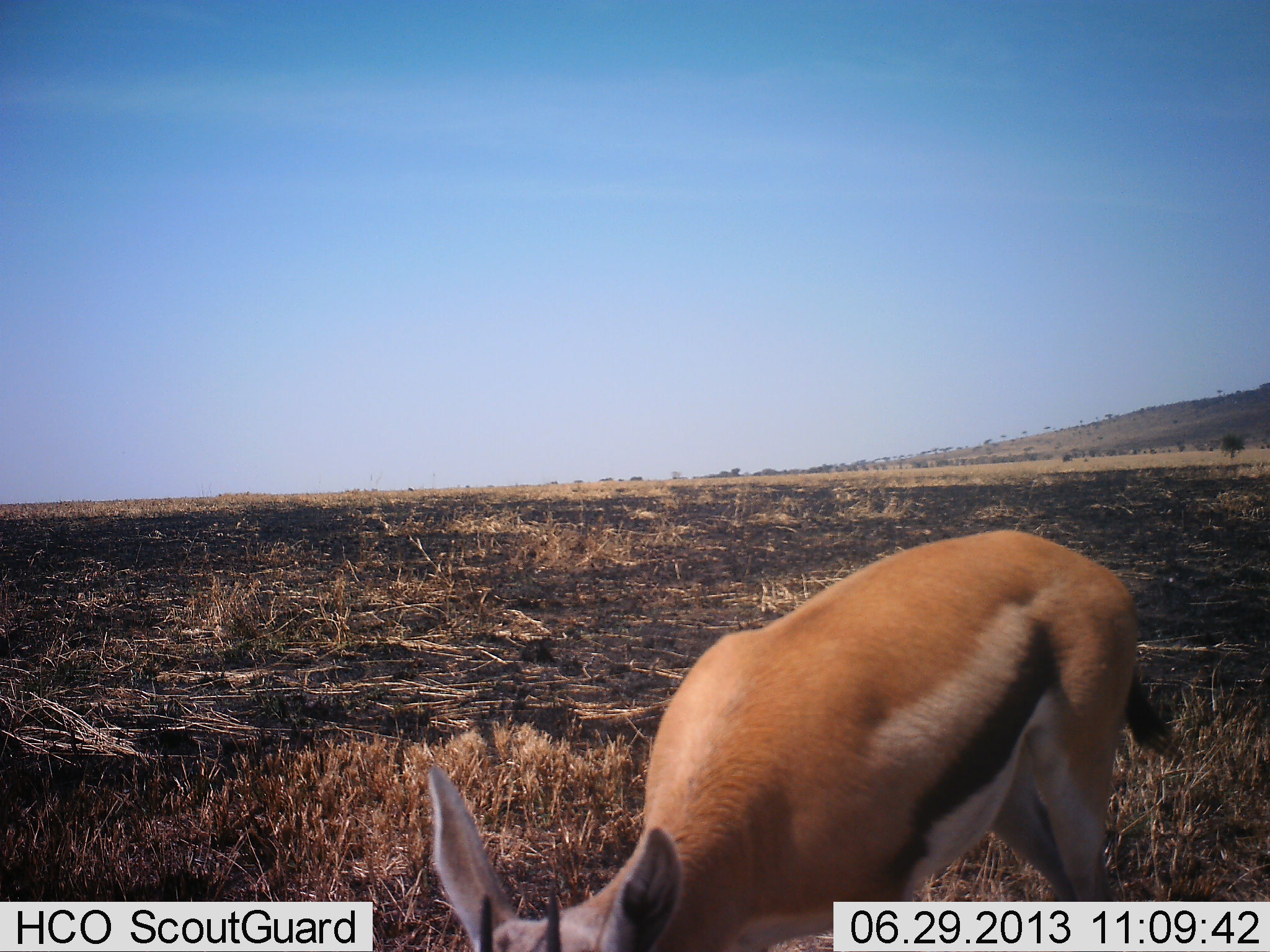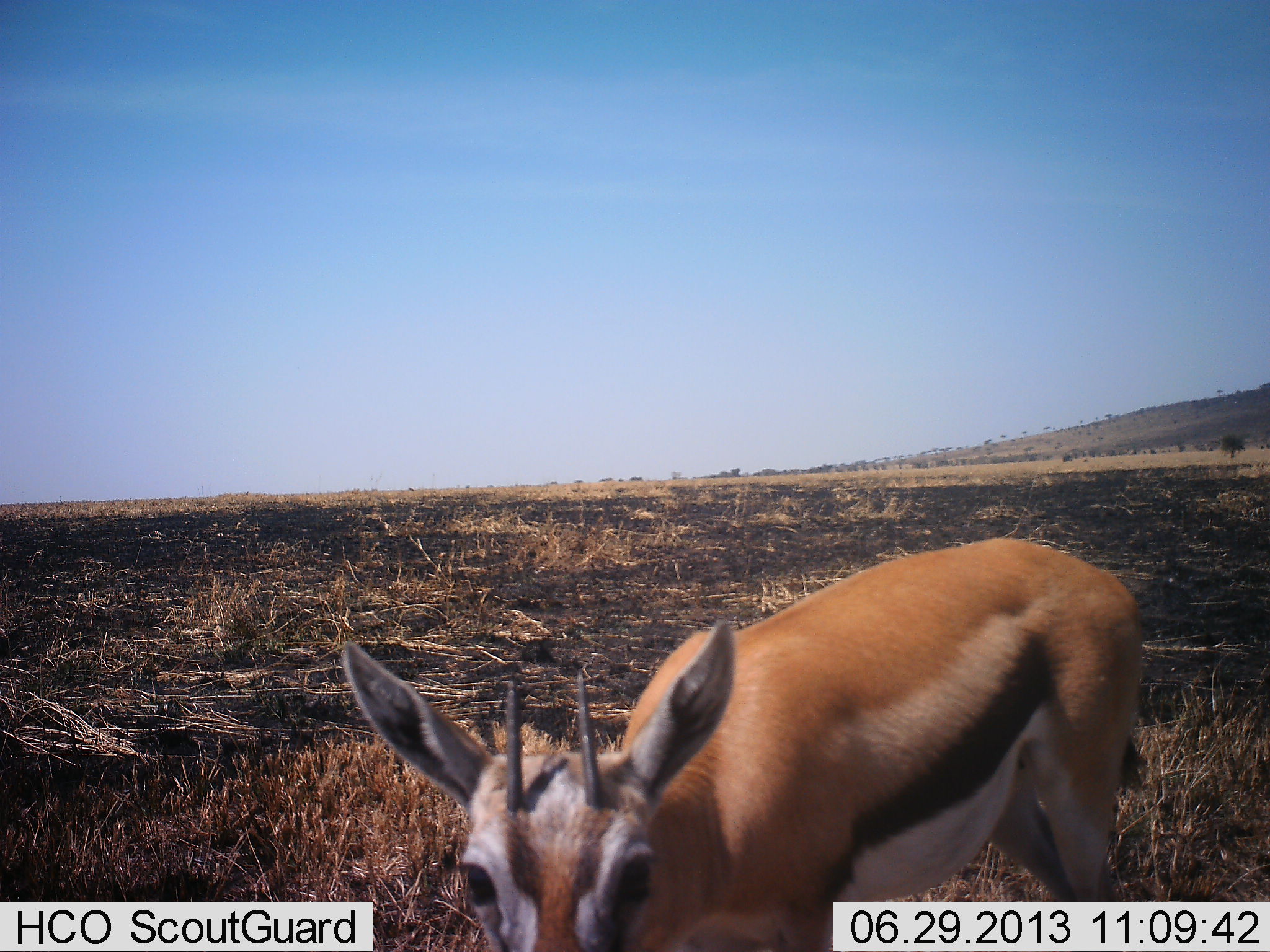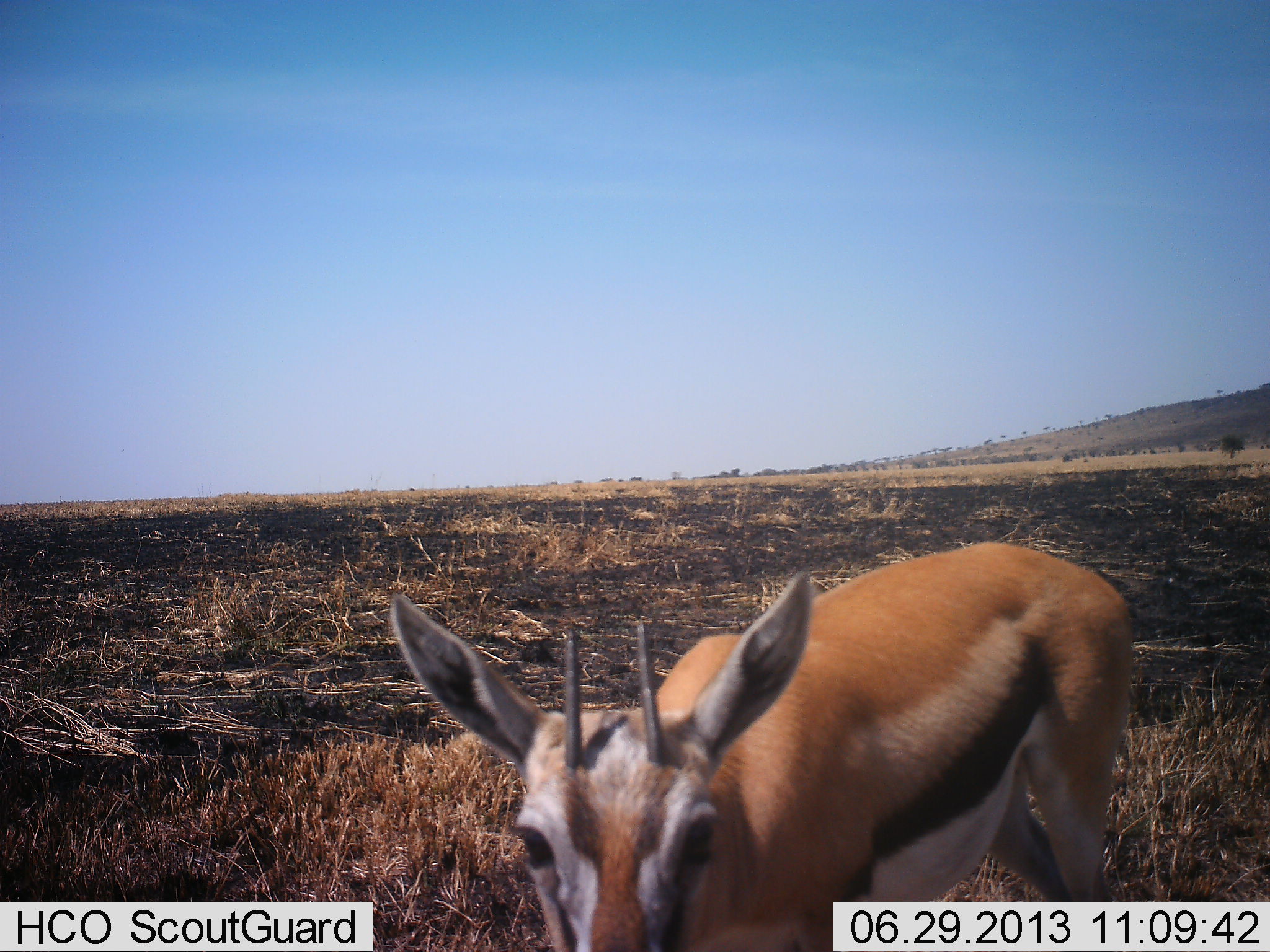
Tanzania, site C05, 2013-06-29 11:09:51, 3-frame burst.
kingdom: Animalia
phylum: Chordata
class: Mammalia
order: Artiodactyla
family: Bovidae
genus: Eudorcas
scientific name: Eudorcas thomsonii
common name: thomson's gazelle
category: gazellethomsons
Gazellethomsons (thomson's gazelle) (Eudorcas thomsonii), count 1. Behavior (volunteer vote fractions): standing 76%, resting 0%, moving 18%, interacting 3%. Young present (vote fraction): 6%. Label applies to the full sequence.